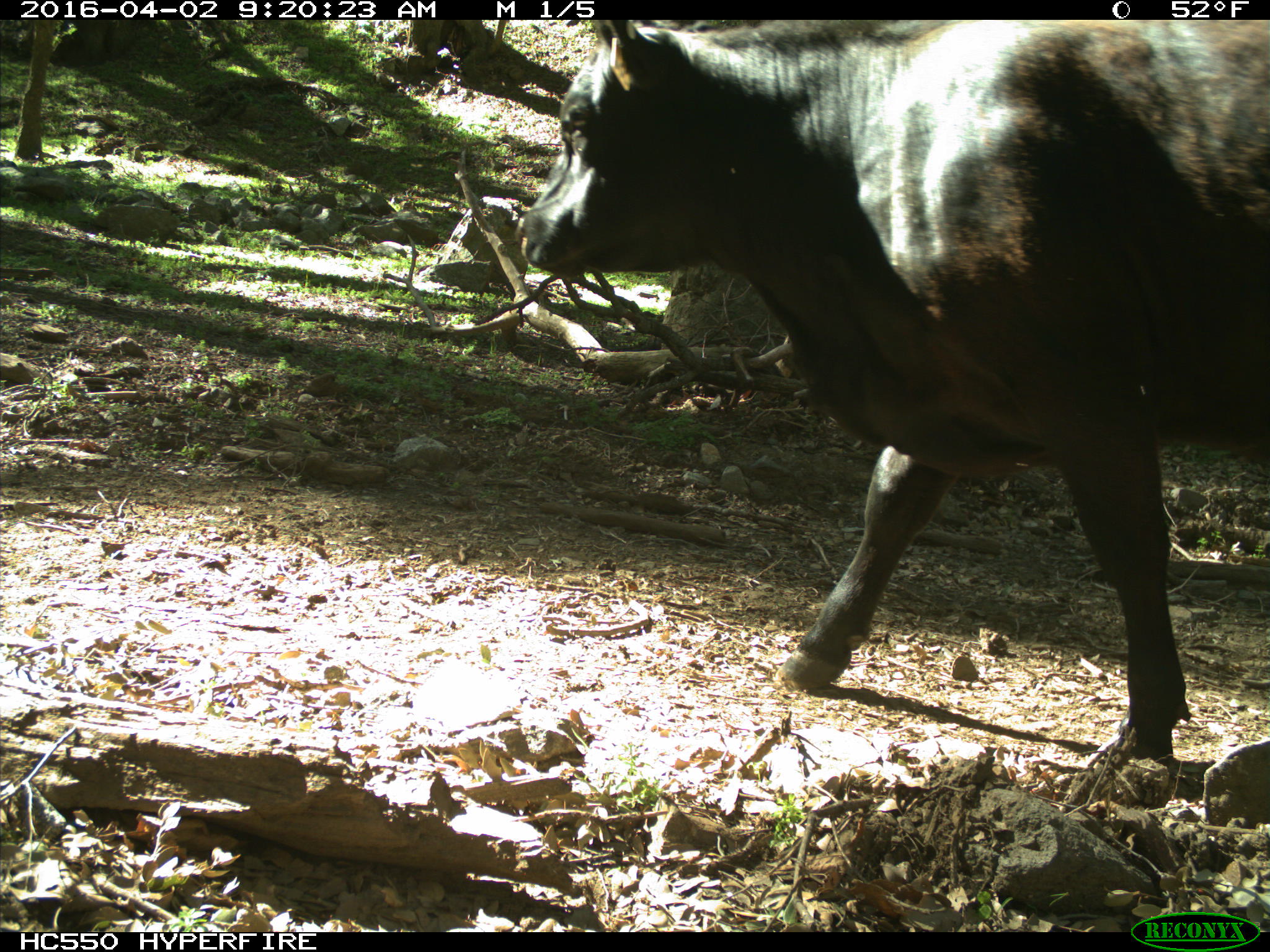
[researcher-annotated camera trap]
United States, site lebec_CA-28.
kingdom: Animalia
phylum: Chordata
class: Mammalia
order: Artiodactyla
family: Bovidae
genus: Bos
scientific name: Bos taurus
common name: domestic cow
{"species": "Bos taurus (domestic cow)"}